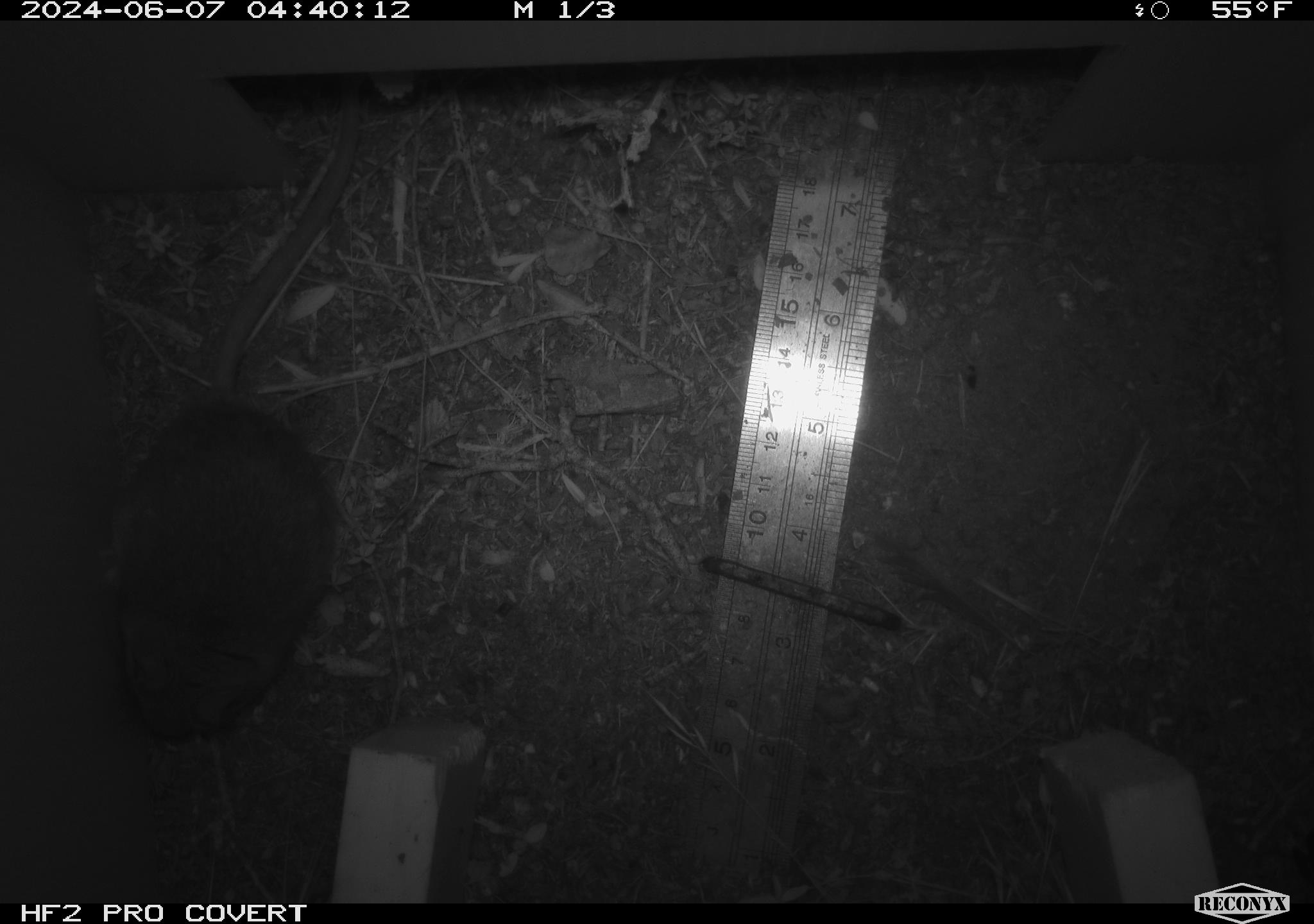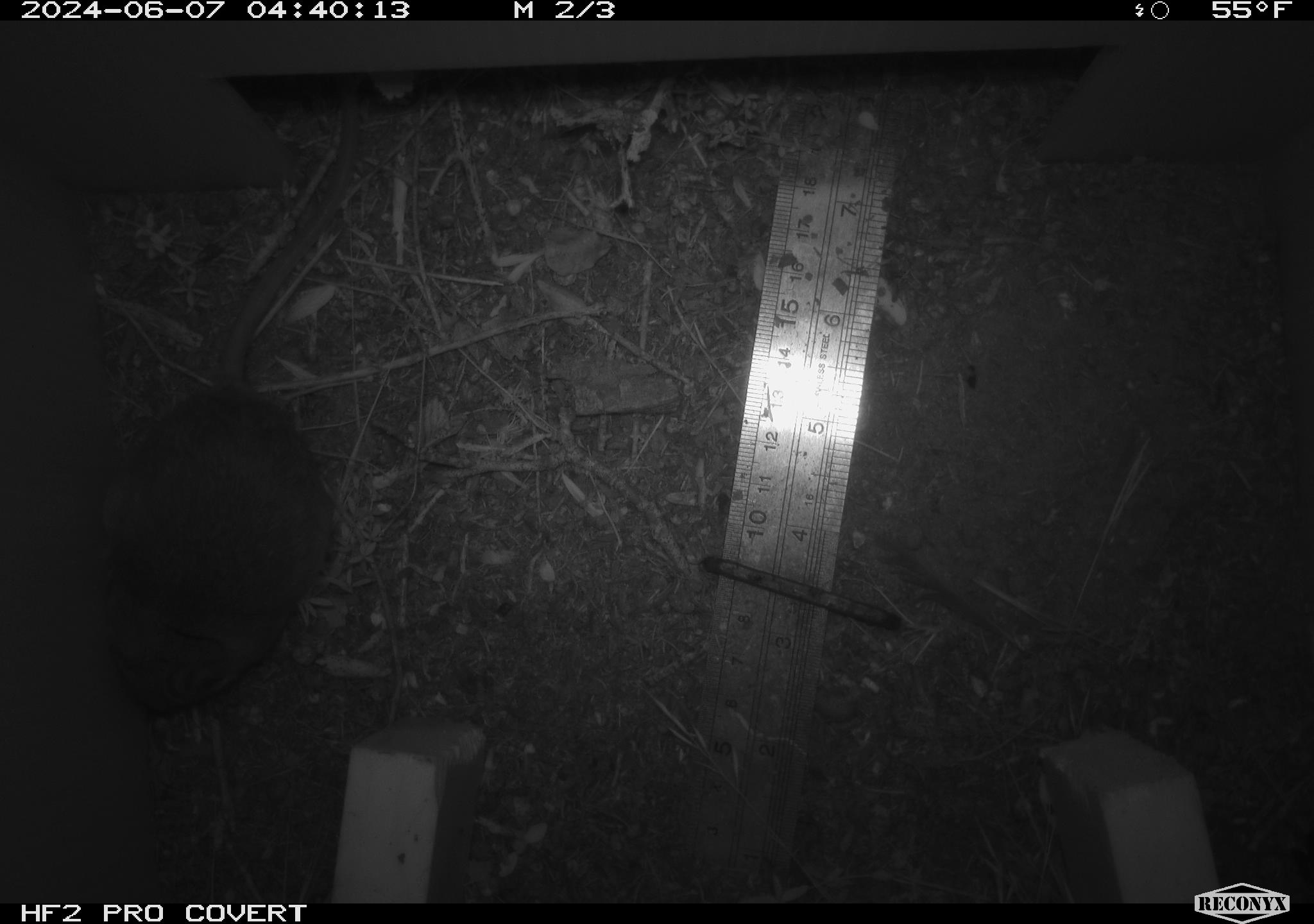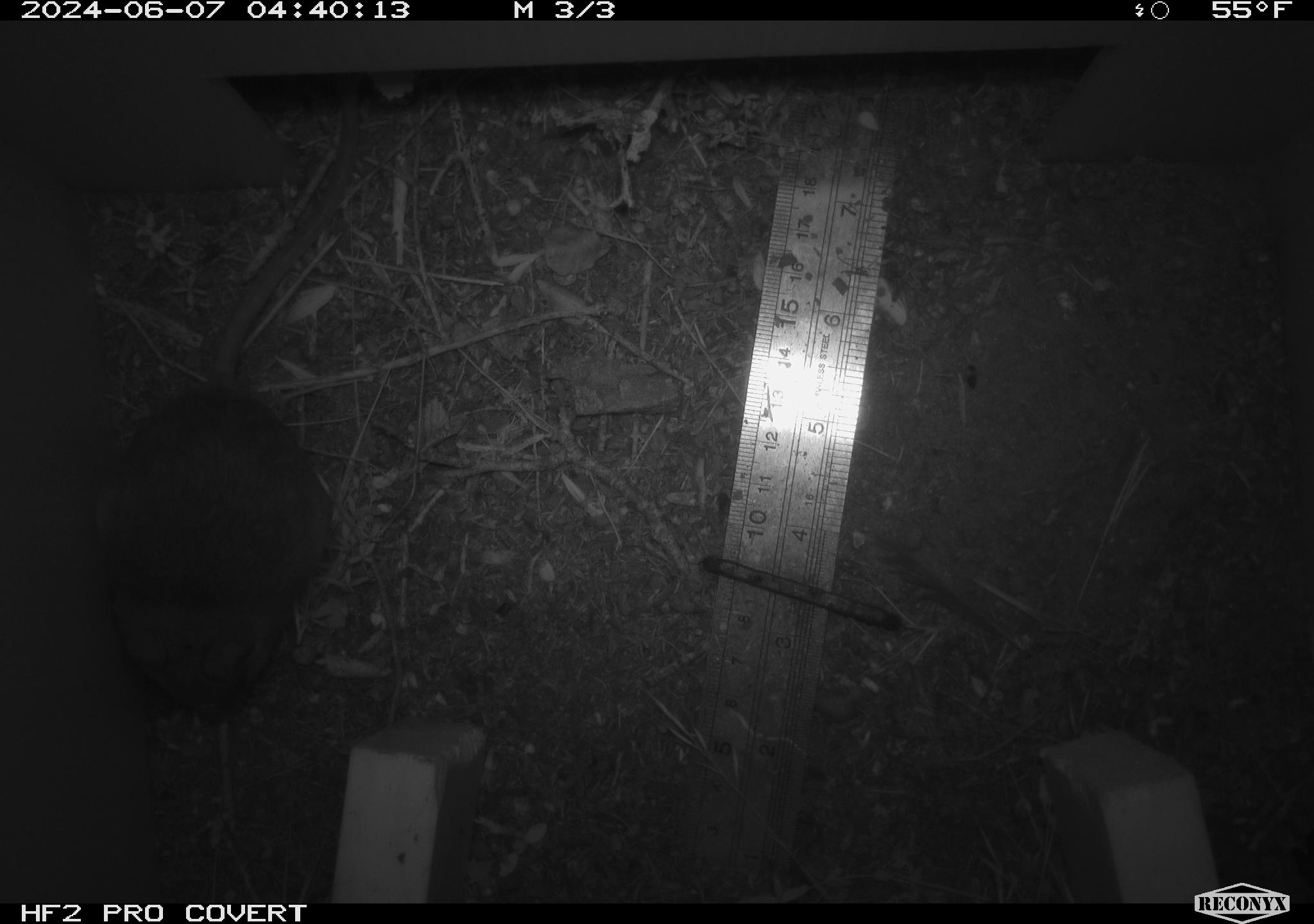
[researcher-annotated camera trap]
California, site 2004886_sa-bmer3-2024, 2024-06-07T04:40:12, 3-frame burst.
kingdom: Animalia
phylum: Chordata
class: Mammalia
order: Rodentia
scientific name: Rodentia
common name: mouse species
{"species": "mouse species (Rodentia)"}